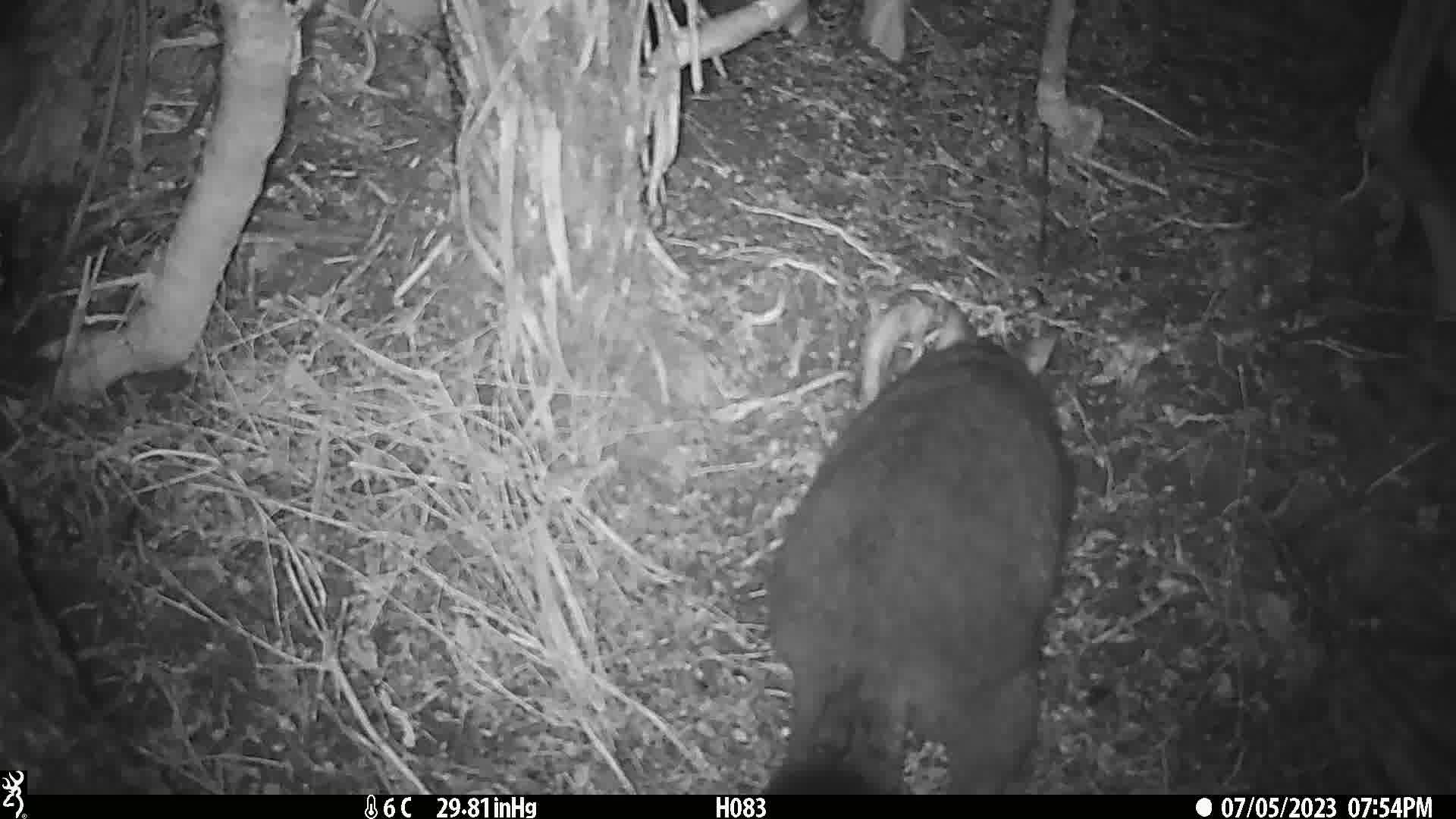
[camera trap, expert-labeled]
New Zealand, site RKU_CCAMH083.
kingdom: Animalia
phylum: Chordata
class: Mammalia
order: Diprotodontia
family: Phalangeridae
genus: Trichosurus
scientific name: Trichosurus vulpecula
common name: common brushtail possum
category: possum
Possum (common brushtail possum) (Trichosurus vulpecula).